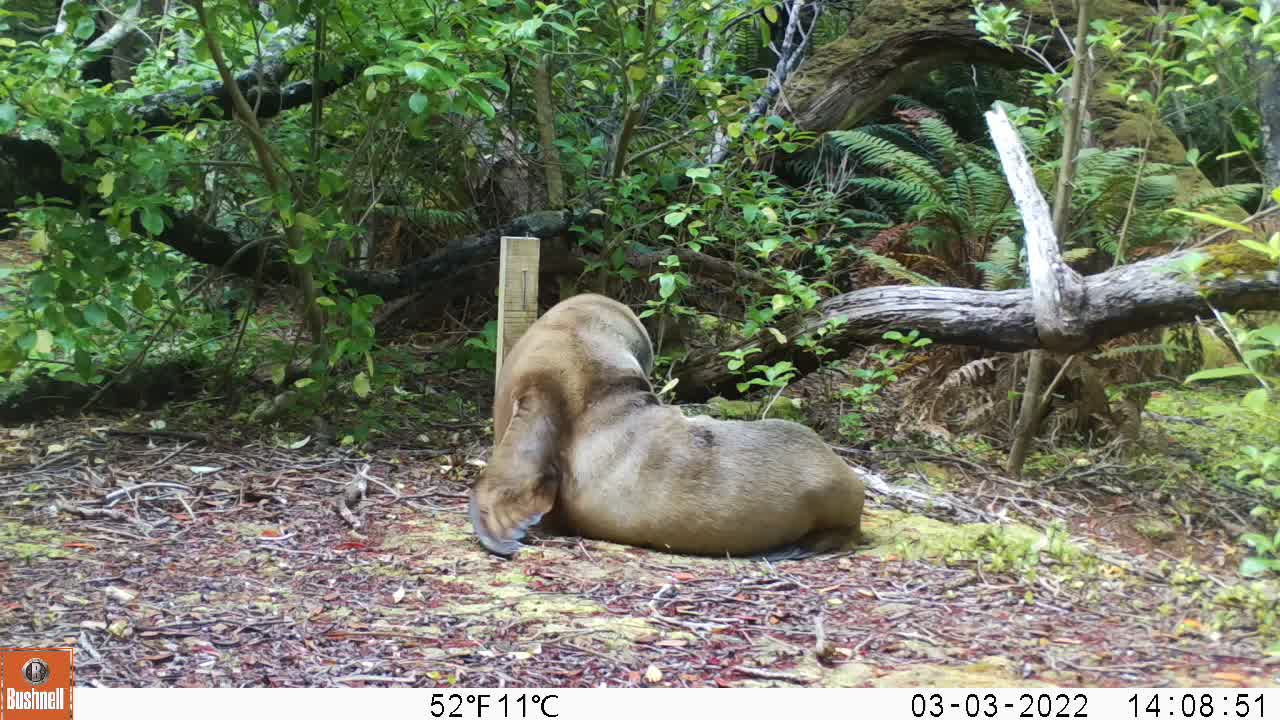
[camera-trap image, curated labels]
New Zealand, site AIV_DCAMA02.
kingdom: Animalia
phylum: Chordata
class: Mammalia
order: Carnivora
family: Otariidae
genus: Phocarctos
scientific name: Phocarctos hookeri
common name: new zealand sea lion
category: sealion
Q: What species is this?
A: Sealion (new zealand sea lion) (Phocarctos hookeri).